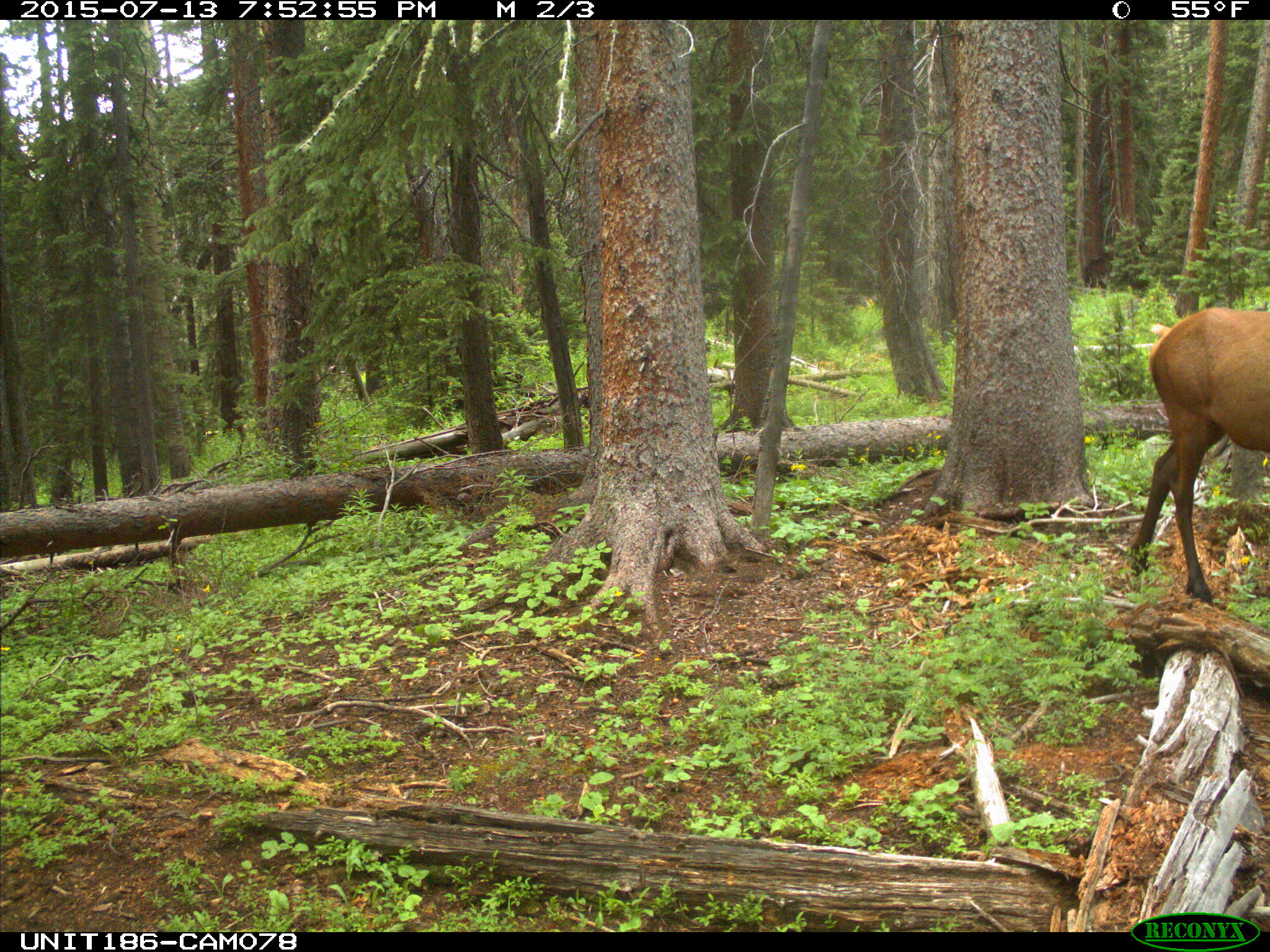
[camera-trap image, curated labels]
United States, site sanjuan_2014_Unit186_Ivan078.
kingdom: Animalia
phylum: Chordata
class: Mammalia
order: Artiodactyla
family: Cervidae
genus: Cervus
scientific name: Cervus elaphus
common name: red deer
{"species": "Cervus elaphus (red deer)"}